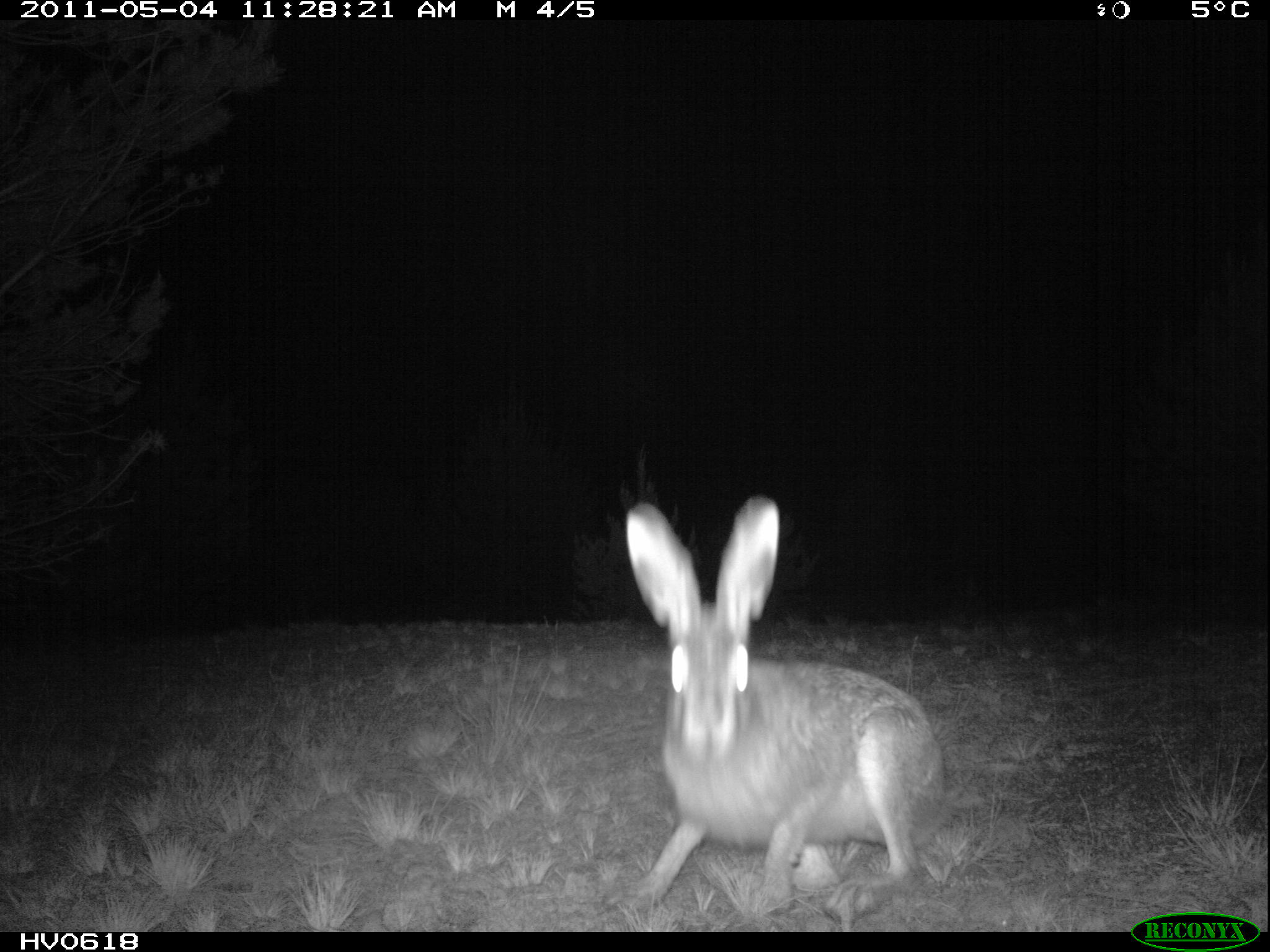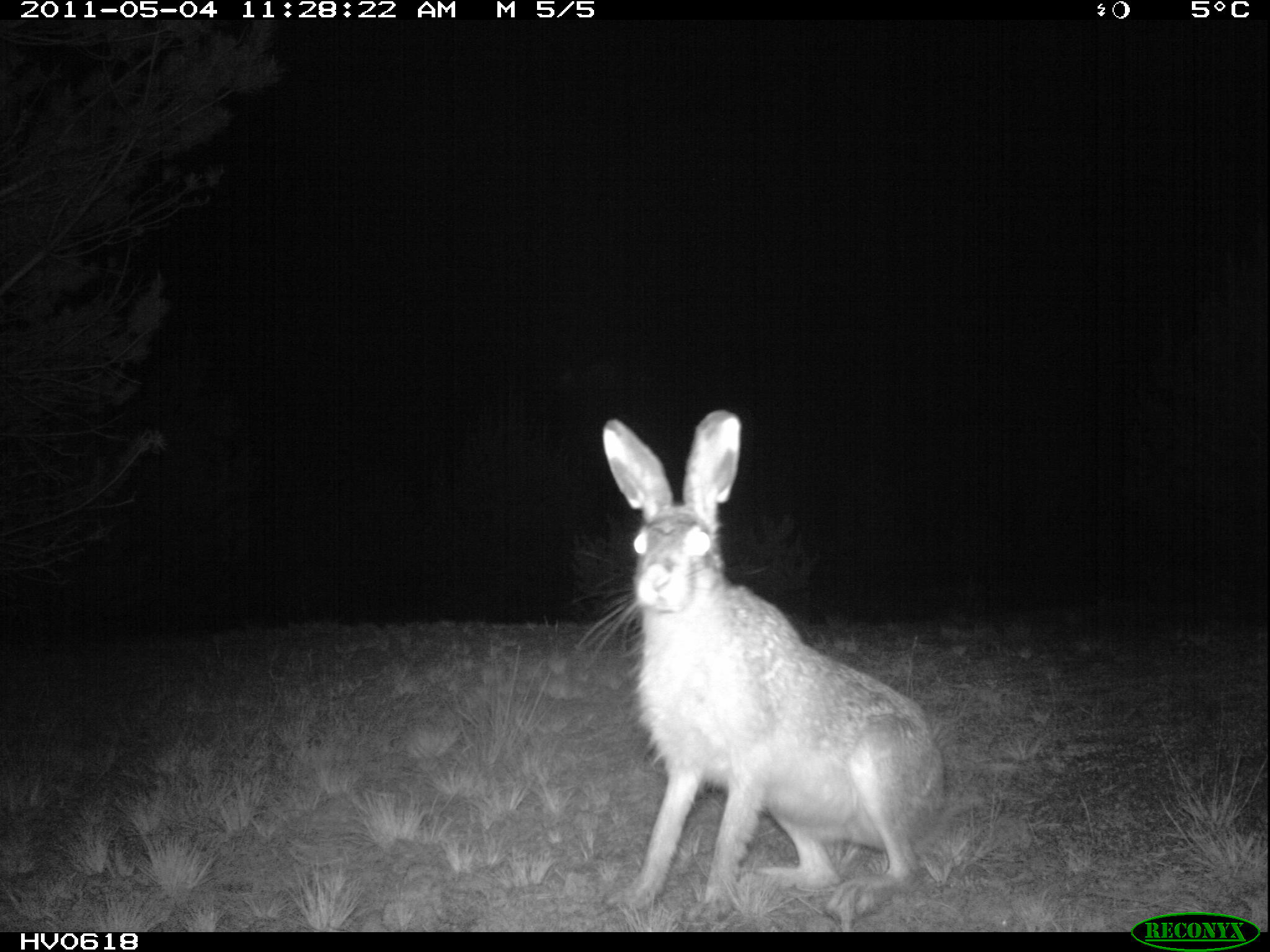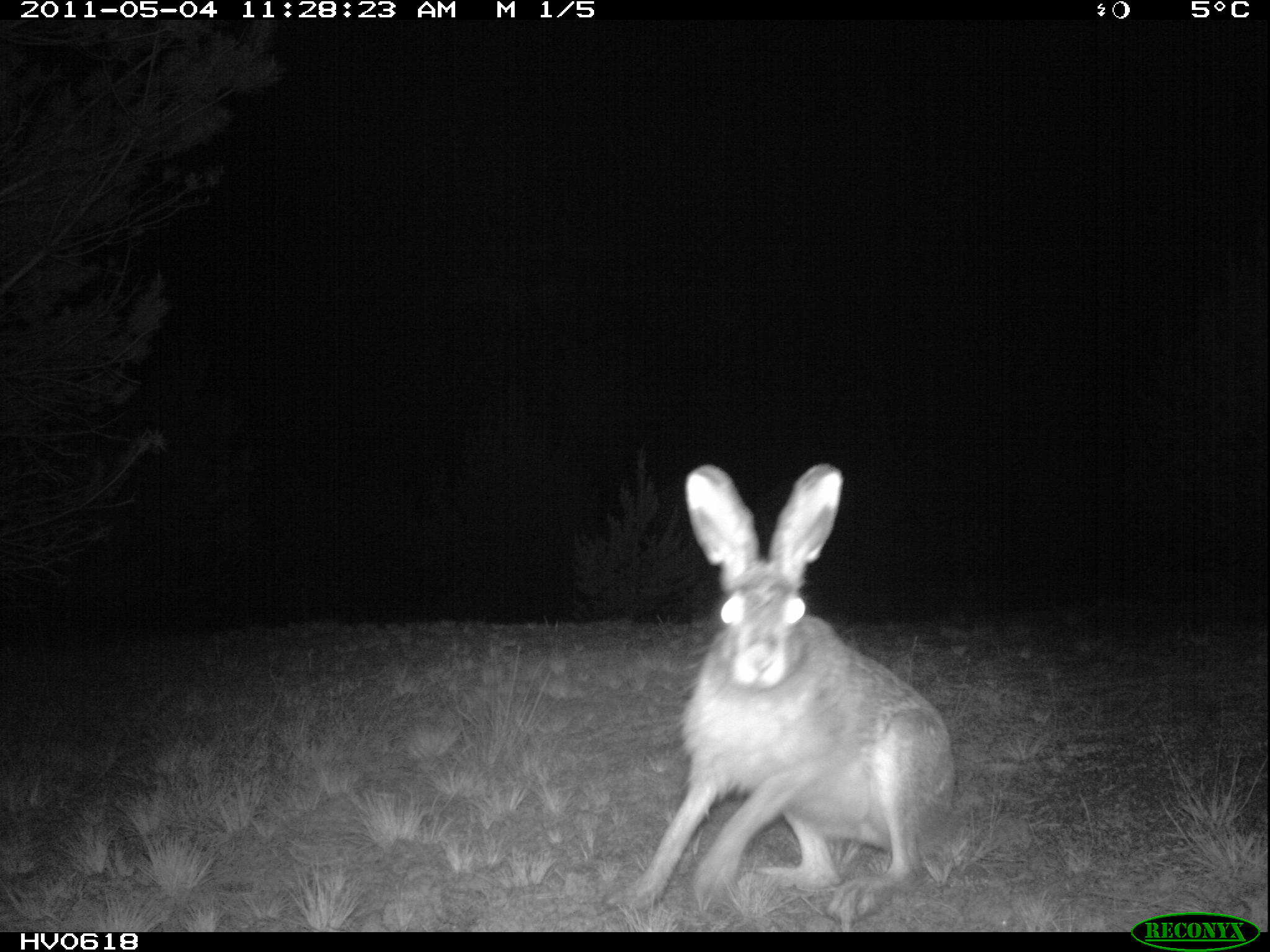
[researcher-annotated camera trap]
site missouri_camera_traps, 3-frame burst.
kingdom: Animalia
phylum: Chordata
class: Mammalia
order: Lagomorpha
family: Leporidae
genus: Lepus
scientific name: Lepus europaeus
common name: european hare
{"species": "european hare (Lepus europaeus)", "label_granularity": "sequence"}